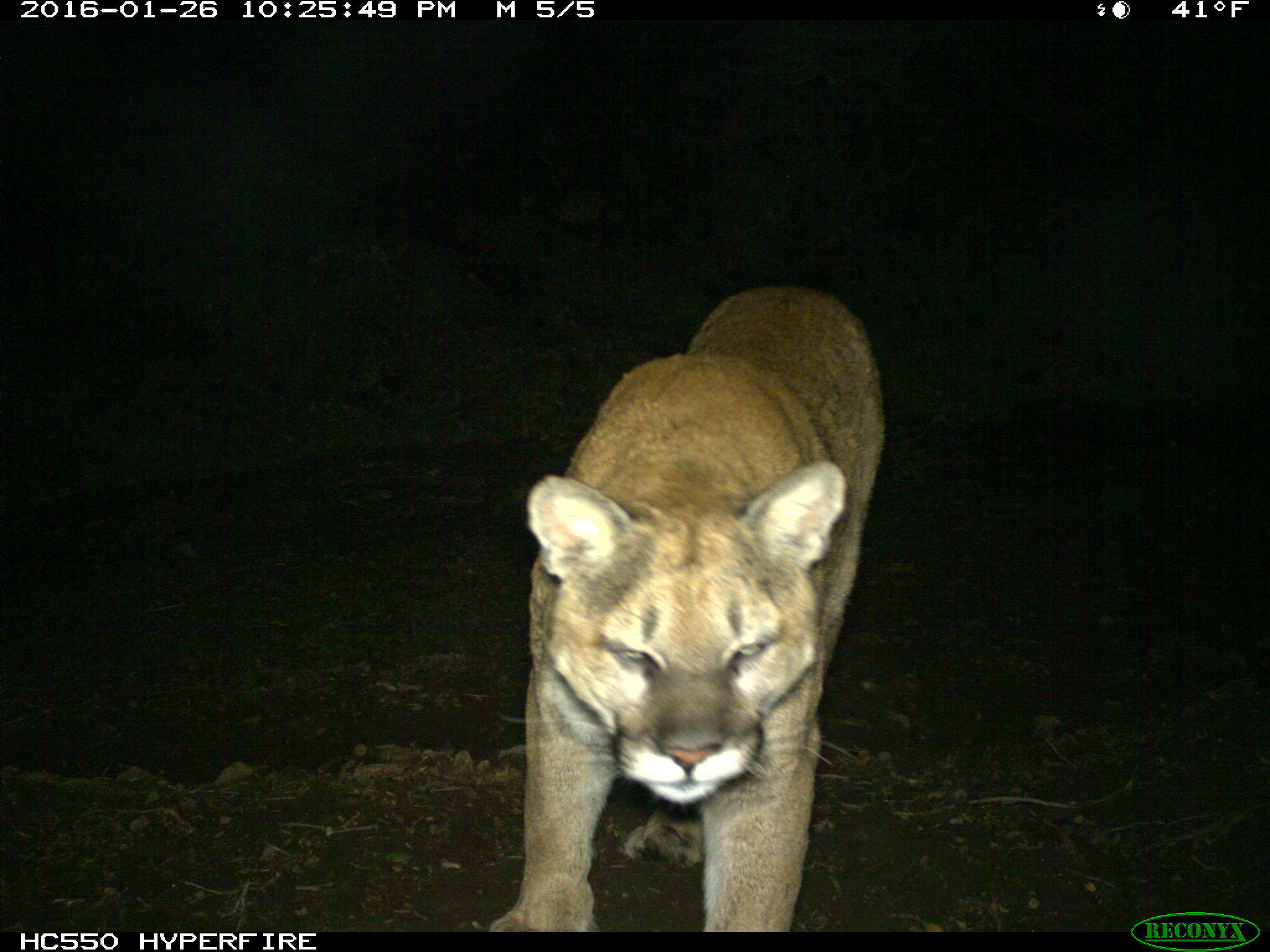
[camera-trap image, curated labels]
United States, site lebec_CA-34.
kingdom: Animalia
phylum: Chordata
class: Mammalia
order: Carnivora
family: Felidae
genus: Puma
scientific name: Puma concolor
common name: mountain lion